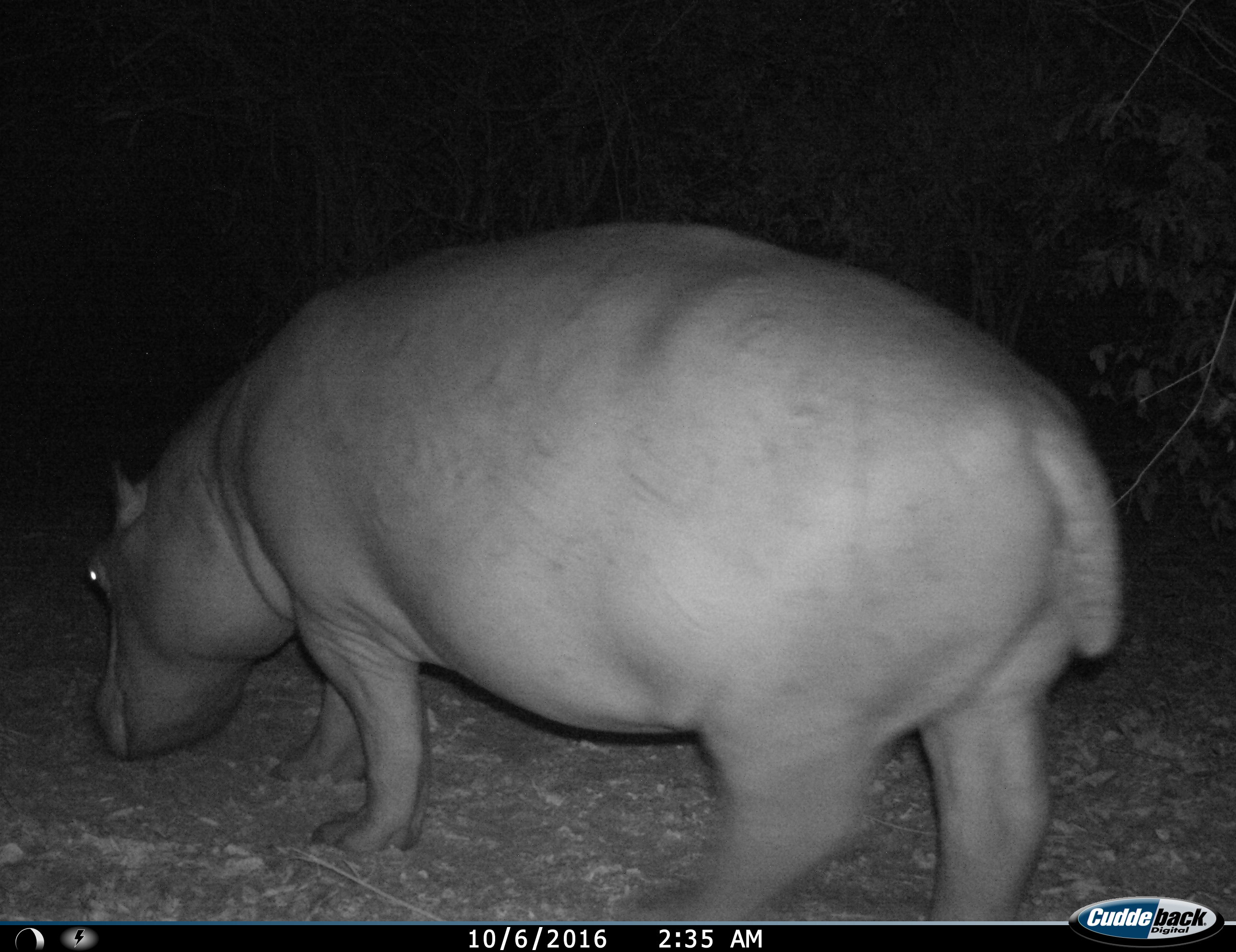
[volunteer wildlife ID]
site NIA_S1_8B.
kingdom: Animalia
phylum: Chordata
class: Mammalia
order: Artiodactyla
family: Hippopotamidae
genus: Hippopotamus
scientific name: Hippopotamus amphibius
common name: hippopotamus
Hippopotamus (Hippopotamus amphibius), count 1. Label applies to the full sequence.